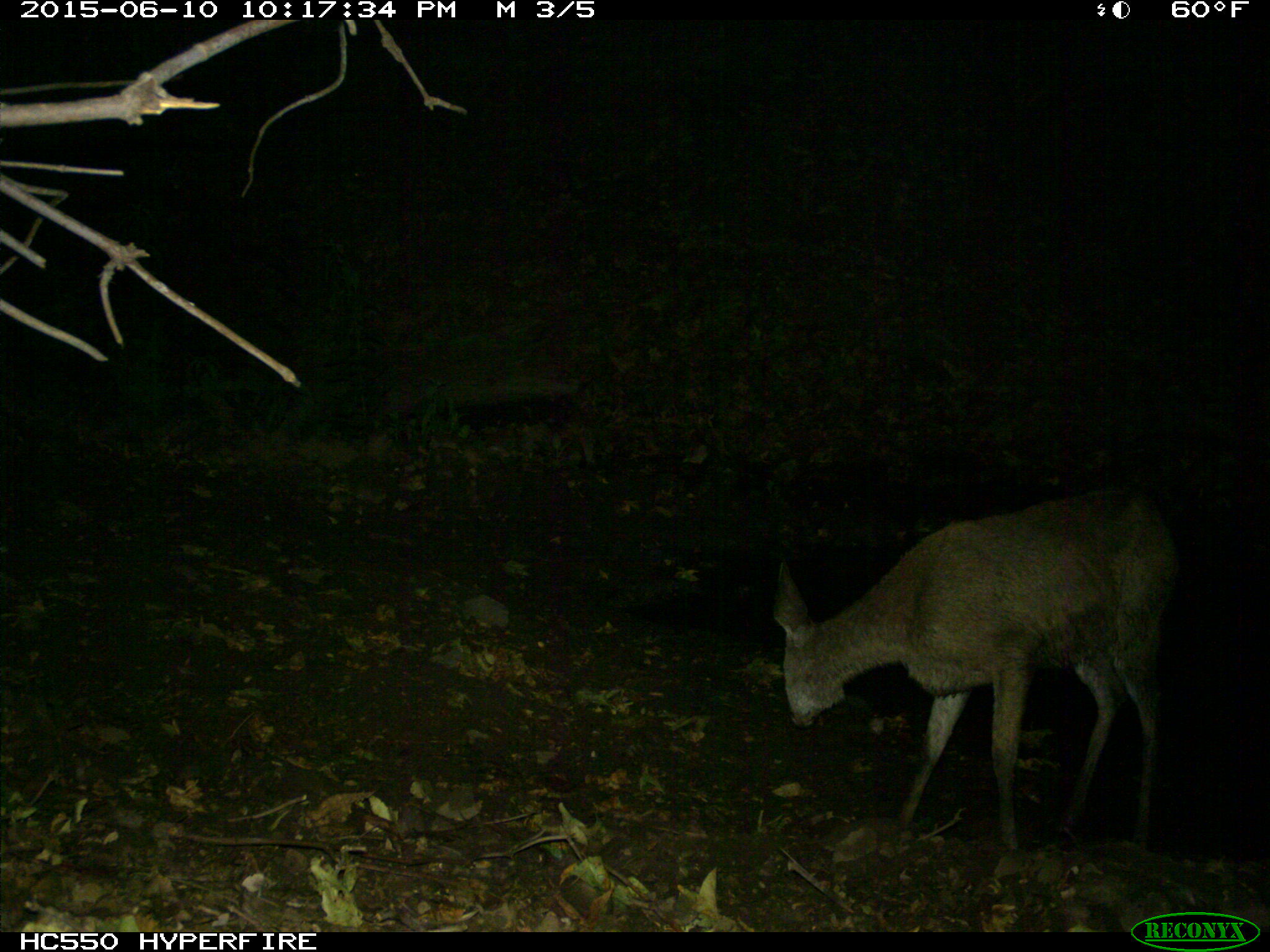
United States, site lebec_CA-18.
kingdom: Animalia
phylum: Chordata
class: Mammalia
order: Artiodactyla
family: Cervidae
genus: Odocoileus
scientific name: Odocoileus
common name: deer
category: unidentified deer